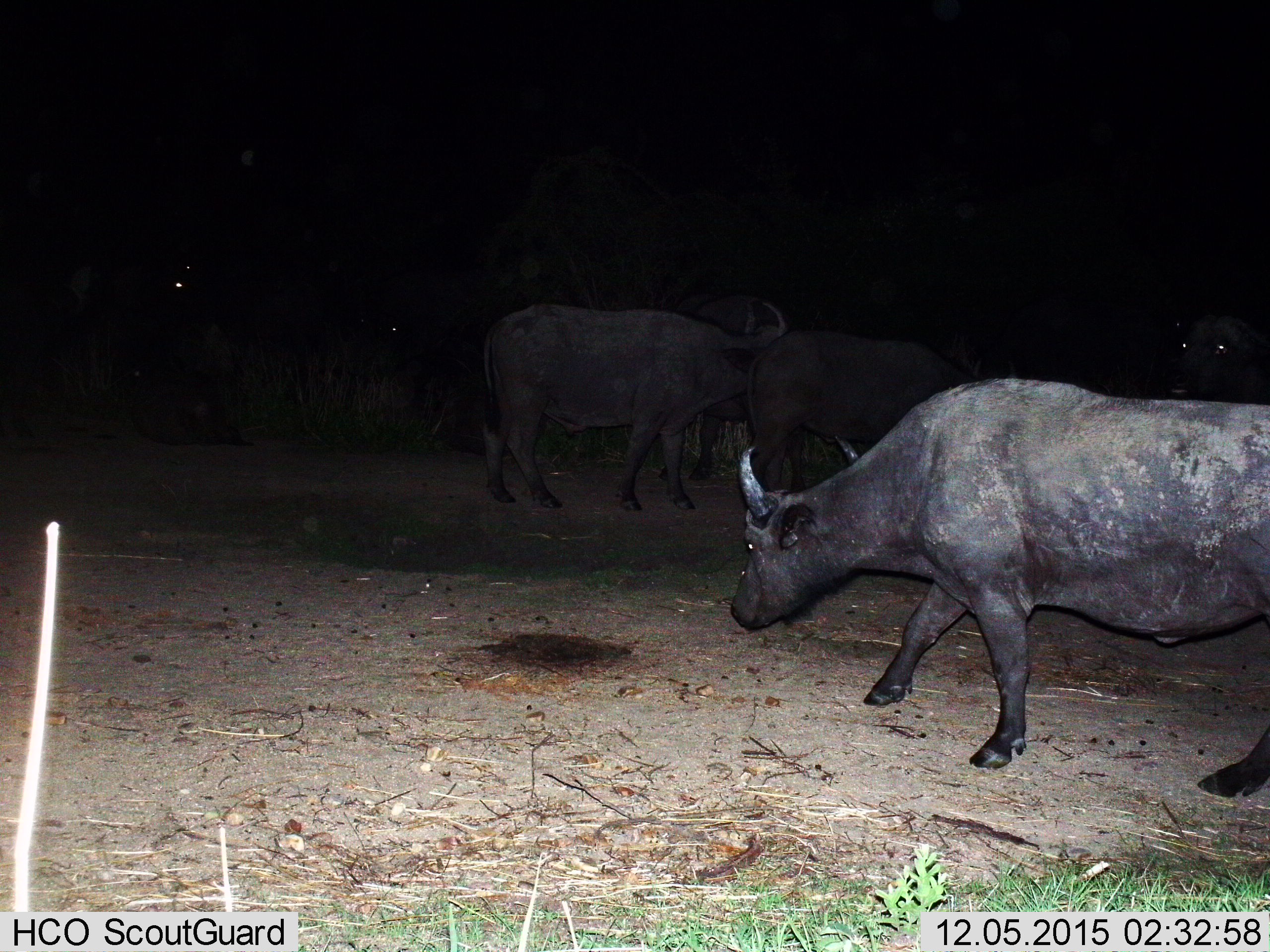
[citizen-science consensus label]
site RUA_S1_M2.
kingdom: Animalia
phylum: Chordata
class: Mammalia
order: Artiodactyla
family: Bovidae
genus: Syncerus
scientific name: Syncerus caffer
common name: african buffalo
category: buffalo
Buffalo (african buffalo) (Syncerus caffer), count 5. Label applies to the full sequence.